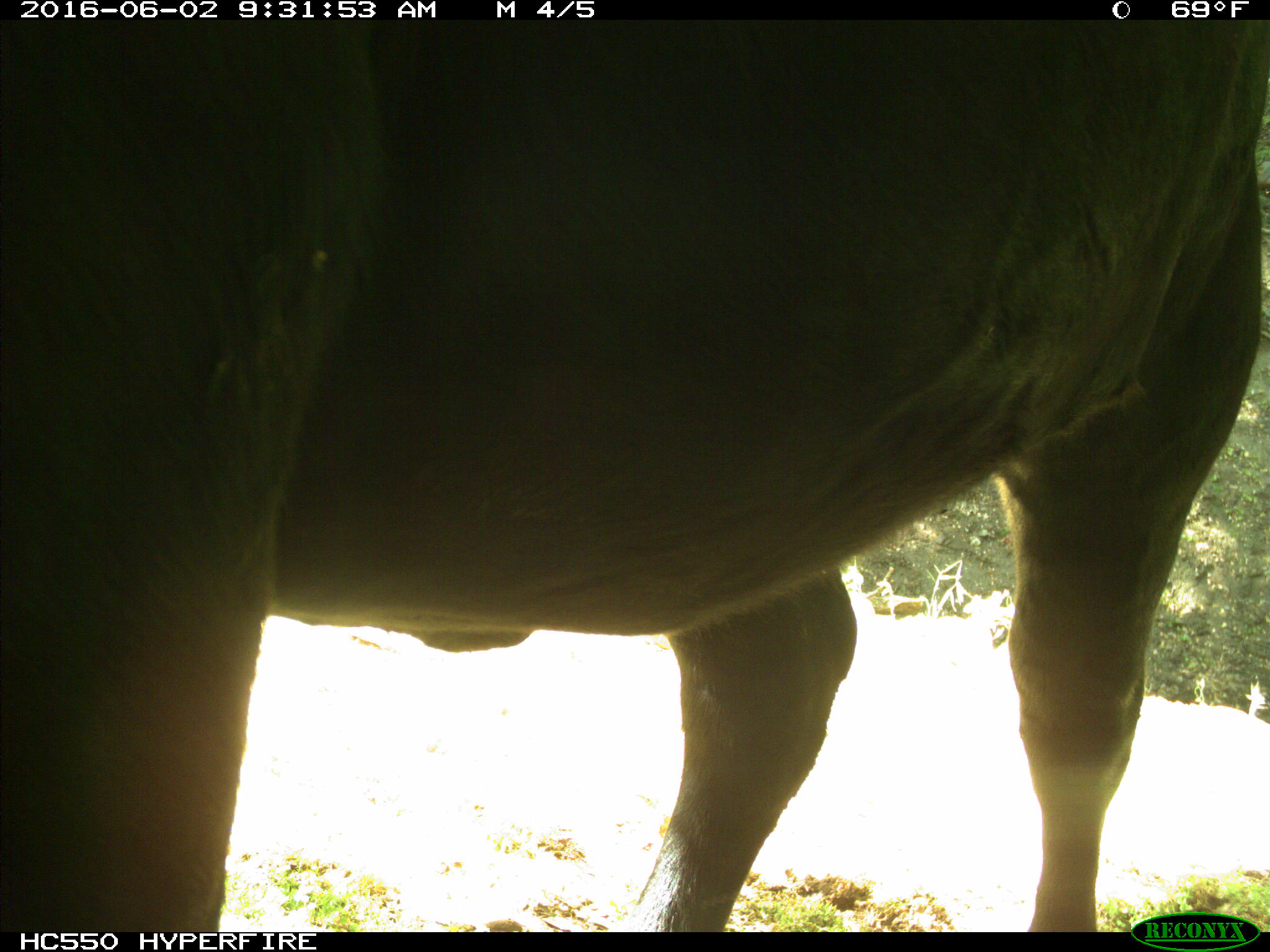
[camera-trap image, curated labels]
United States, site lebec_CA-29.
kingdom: Animalia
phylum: Chordata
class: Mammalia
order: Artiodactyla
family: Bovidae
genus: Bos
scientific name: Bos taurus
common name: domestic cow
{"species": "Bos taurus (domestic cow)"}